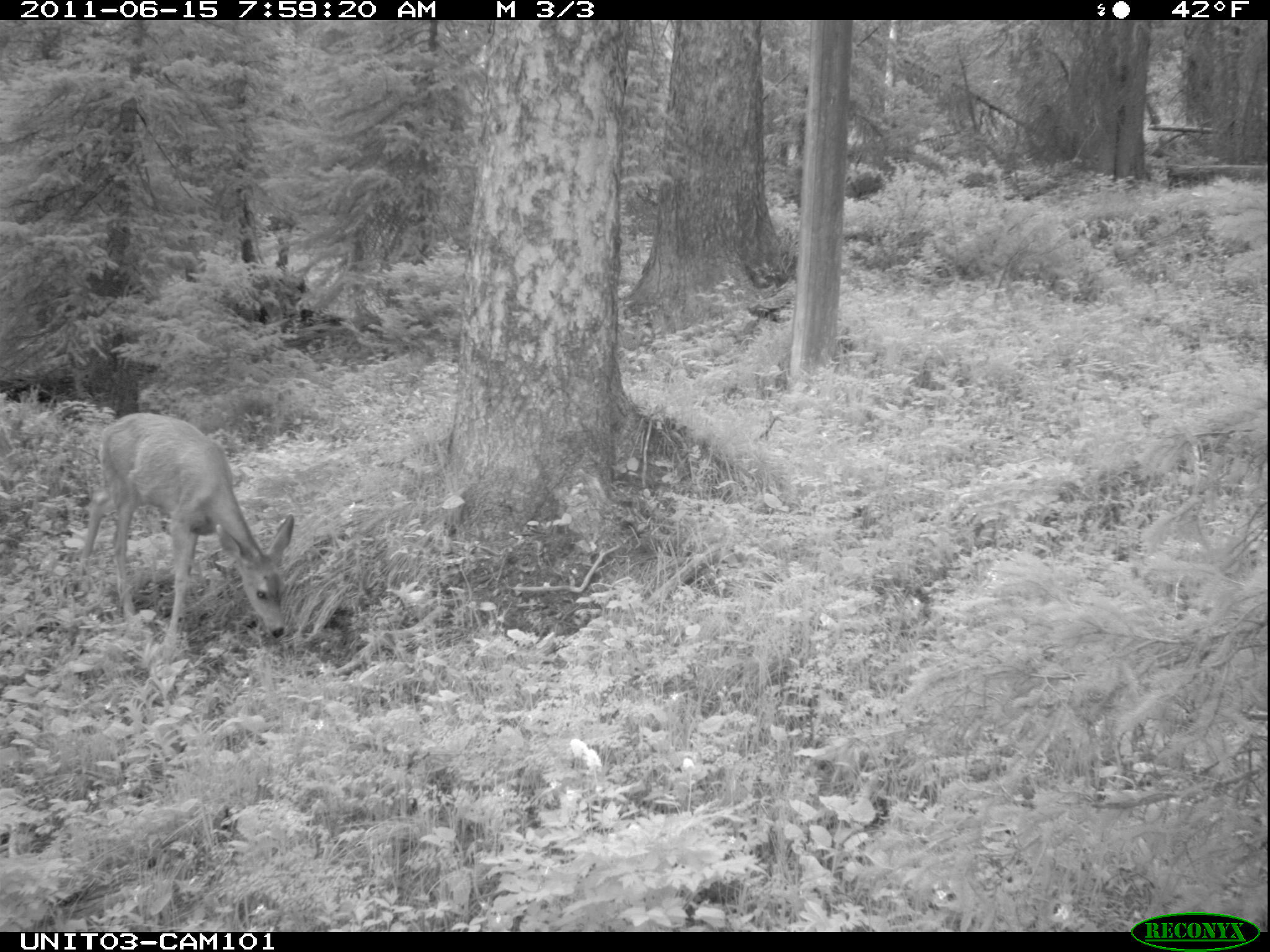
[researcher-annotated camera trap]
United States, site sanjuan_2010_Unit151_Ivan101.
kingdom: Animalia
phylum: Chordata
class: Mammalia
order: Artiodactyla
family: Cervidae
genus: Odocoileus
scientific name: Odocoileus hemionus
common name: mule deer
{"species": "Odocoileus hemionus (mule deer)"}